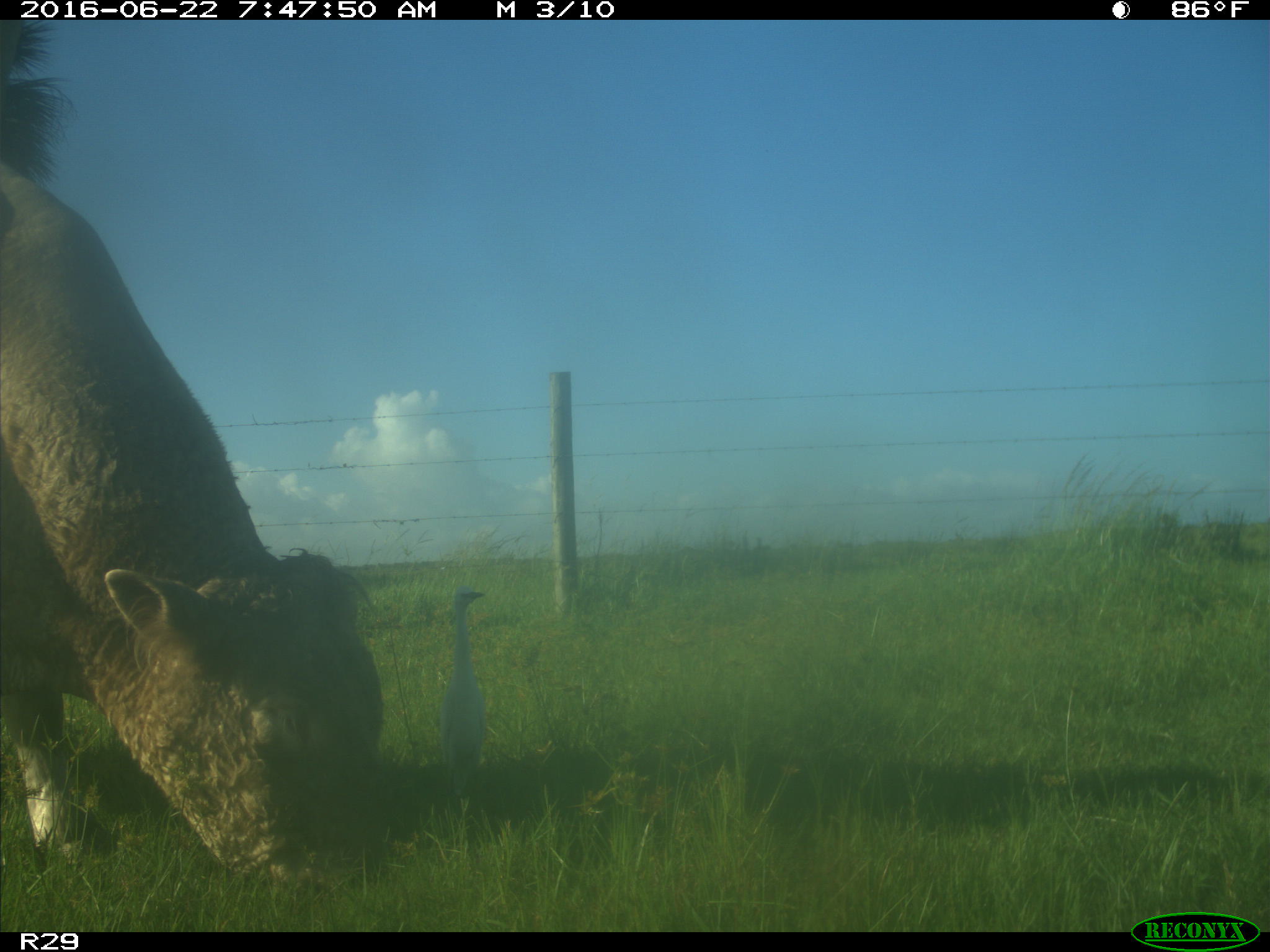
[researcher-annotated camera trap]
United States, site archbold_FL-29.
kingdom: Animalia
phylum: Chordata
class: Mammalia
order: Artiodactyla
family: Bovidae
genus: Bos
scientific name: Bos taurus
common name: domestic cow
Bos taurus (domestic cow).